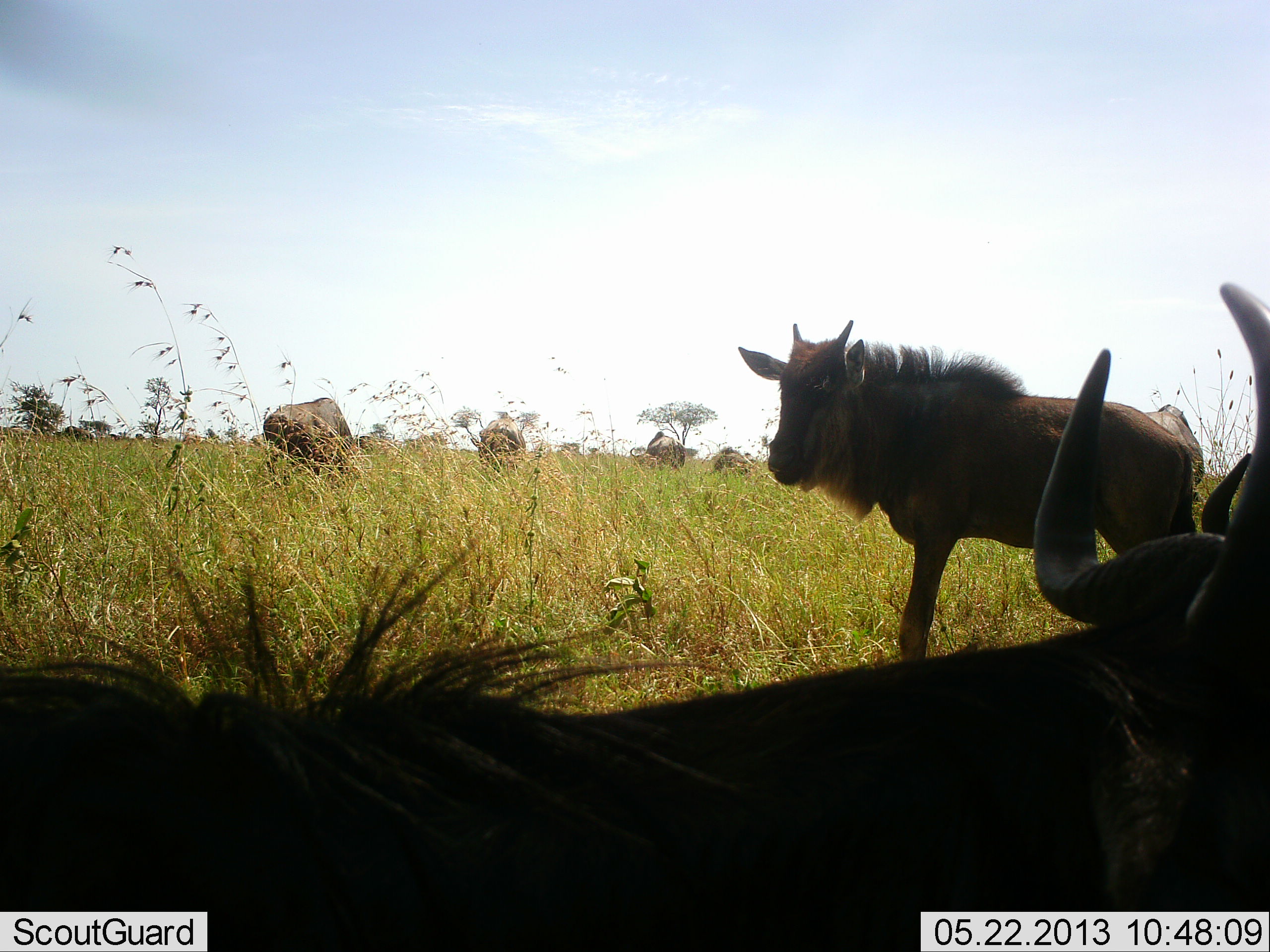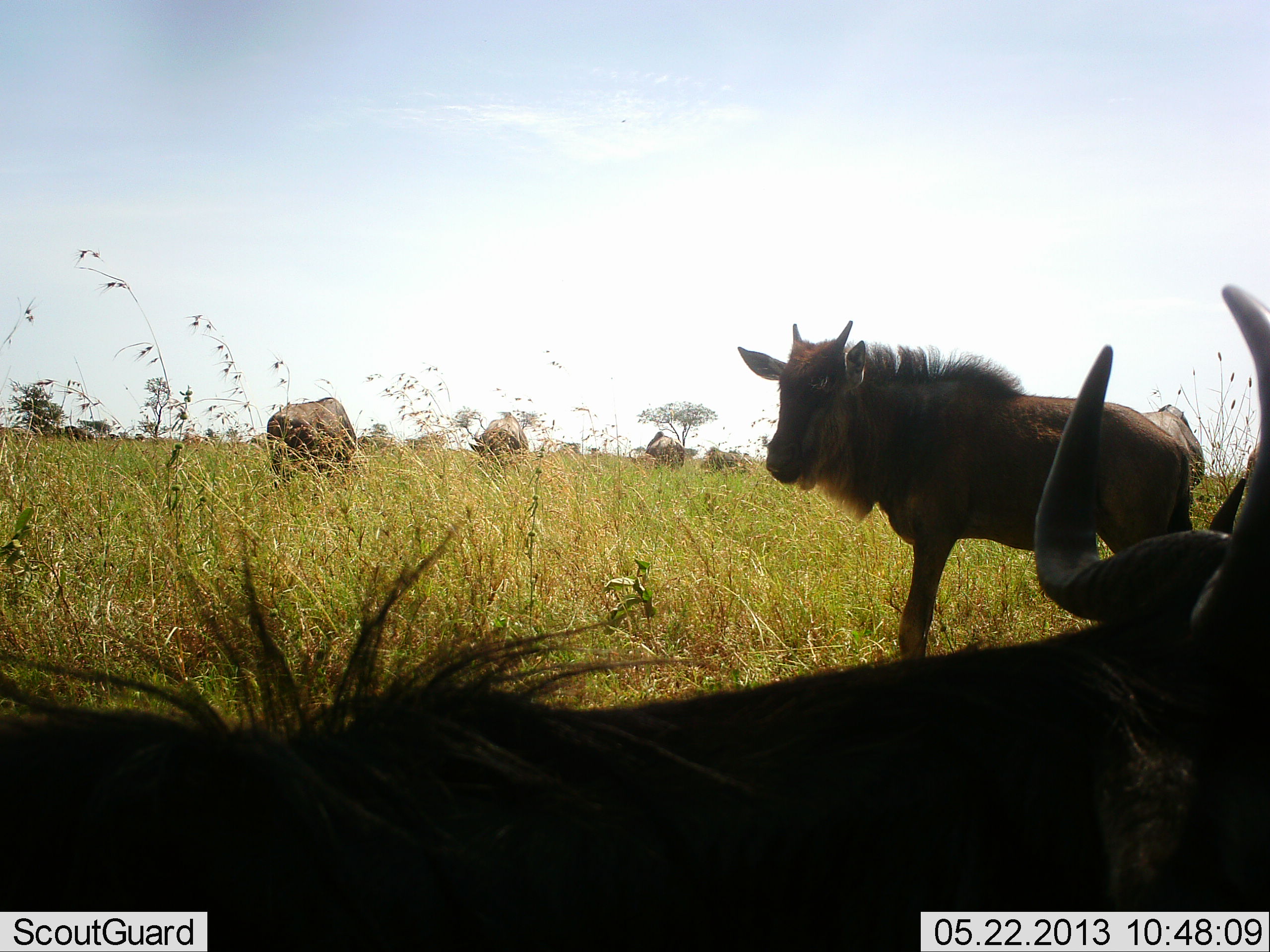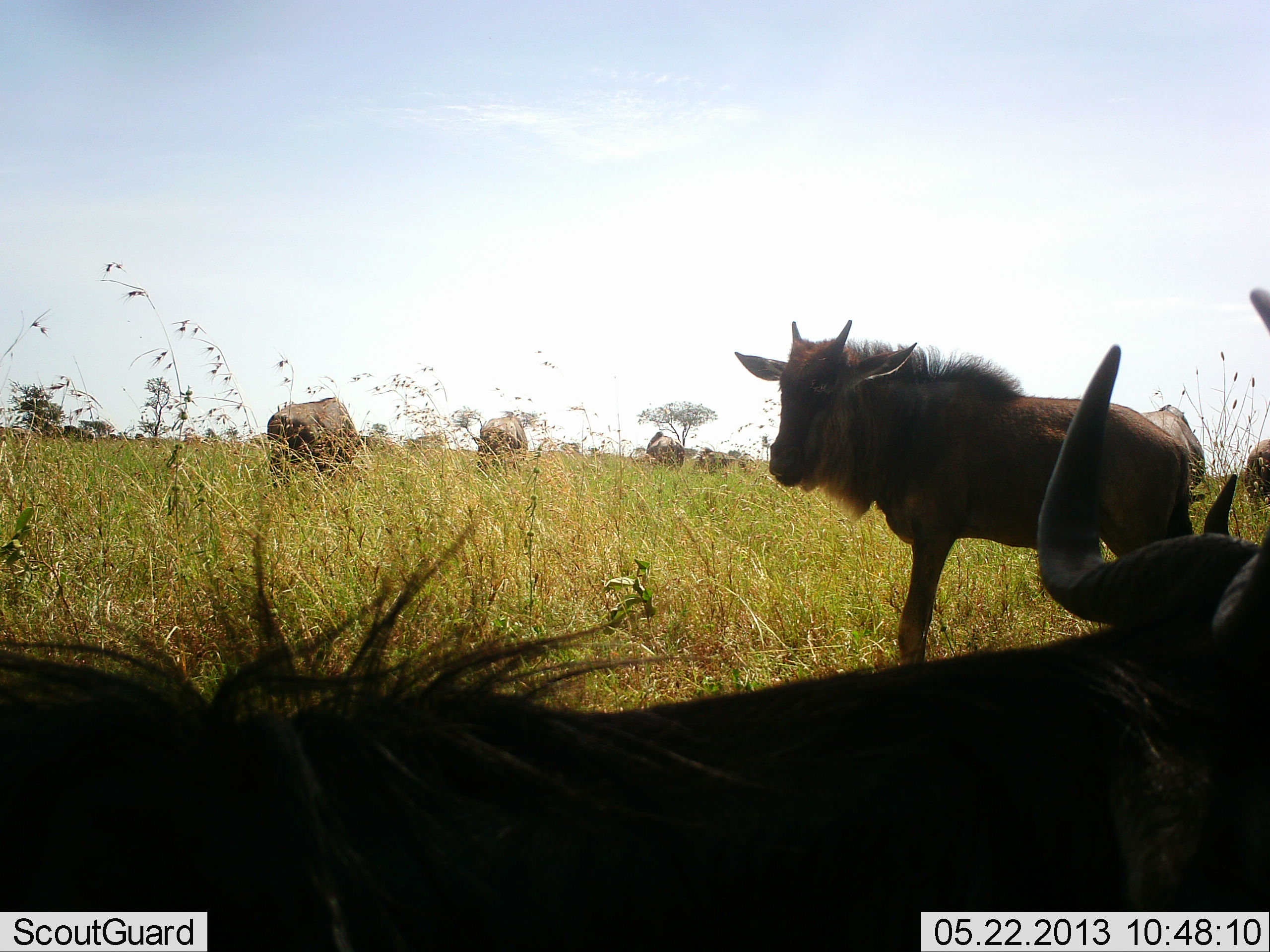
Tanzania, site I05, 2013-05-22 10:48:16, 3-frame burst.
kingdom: Animalia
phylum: Chordata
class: Mammalia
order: Artiodactyla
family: Bovidae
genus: Connochaetes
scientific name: Connochaetes taurinus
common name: blue wildebeest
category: wildebeest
Wildebeest (blue wildebeest) (Connochaetes taurinus), count 6. Behavior (volunteer vote fractions): standing 95%, resting 42%, moving 21%, interacting 5%. Young present (vote fraction): 16%. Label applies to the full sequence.